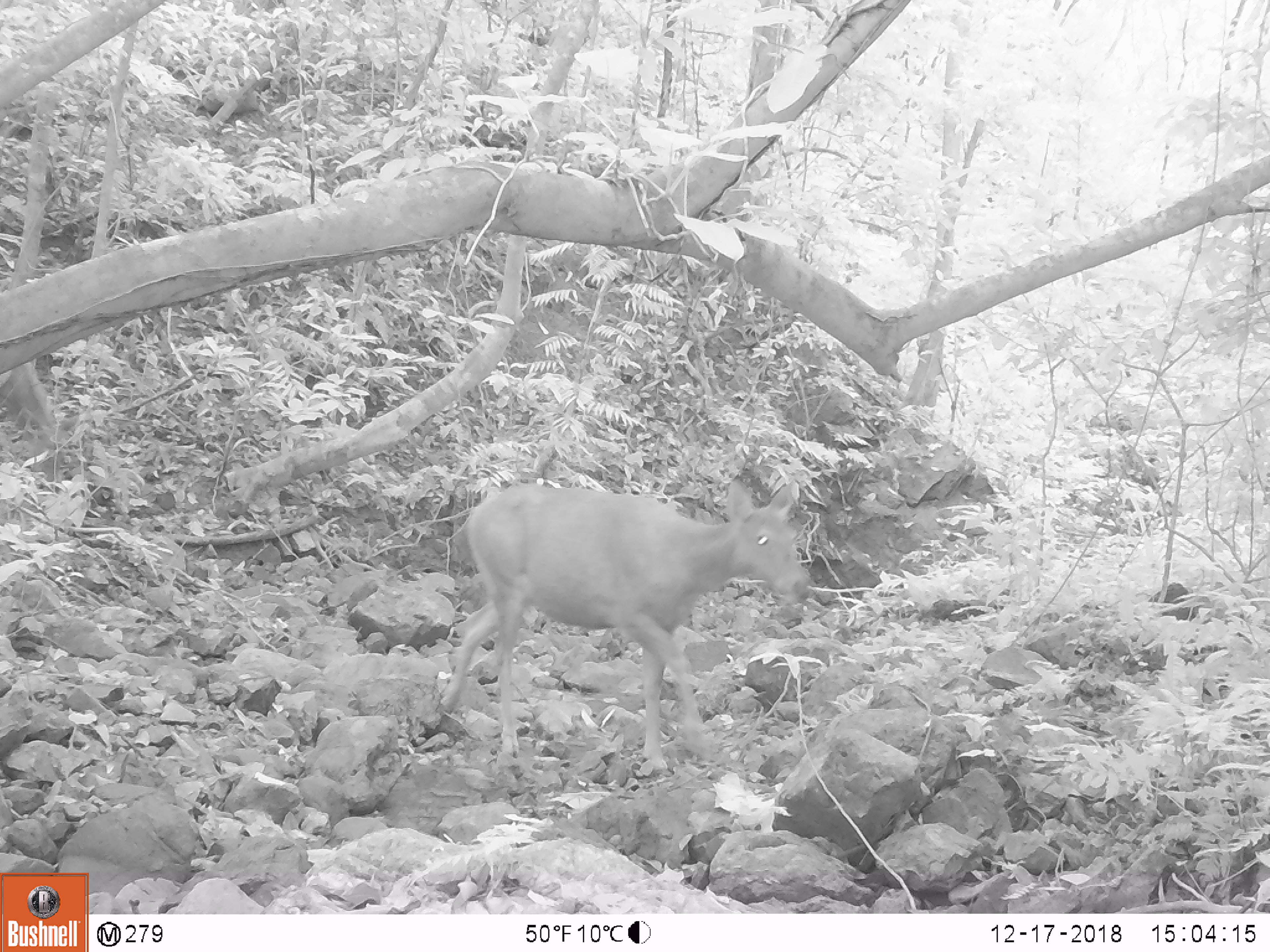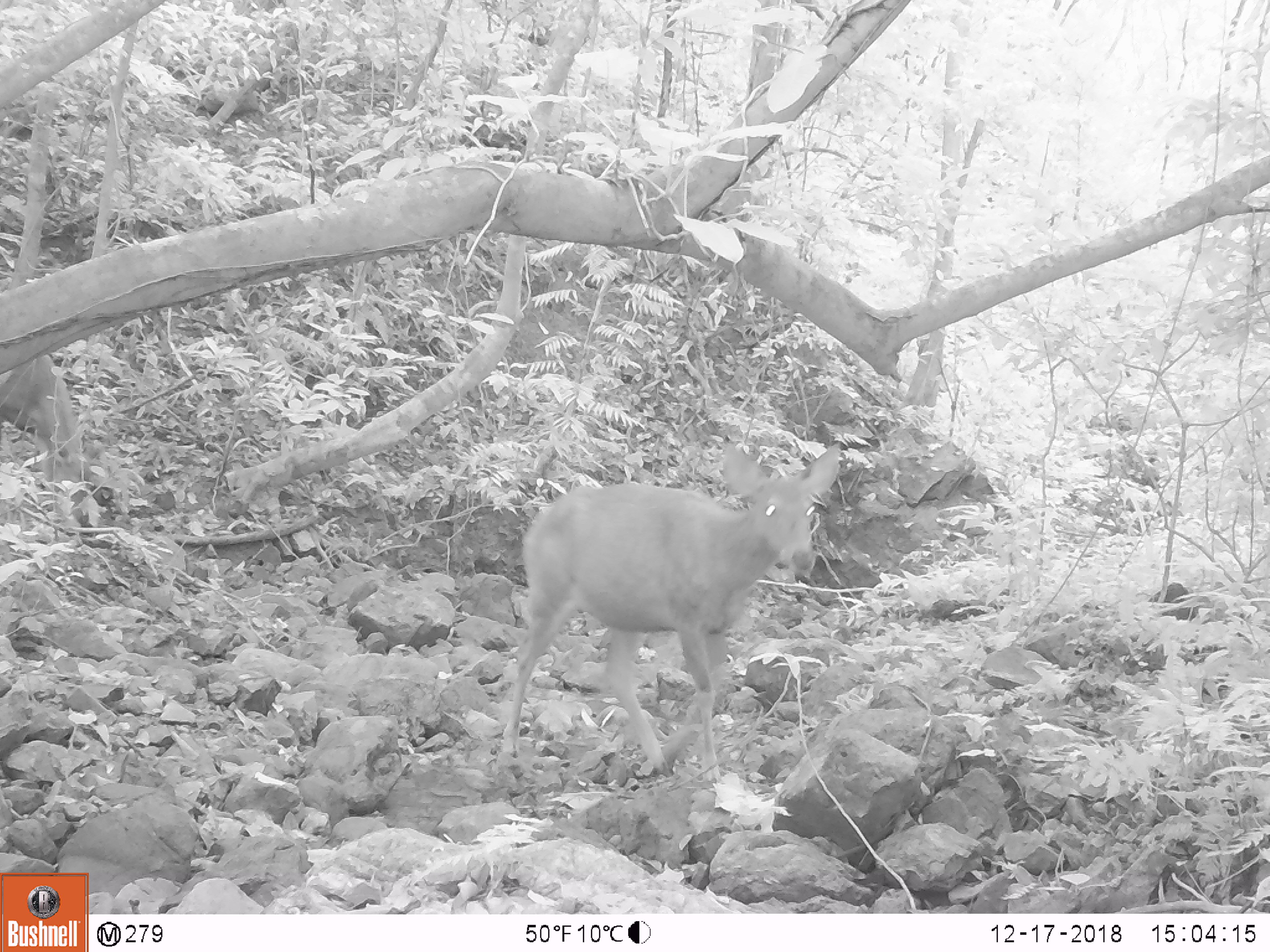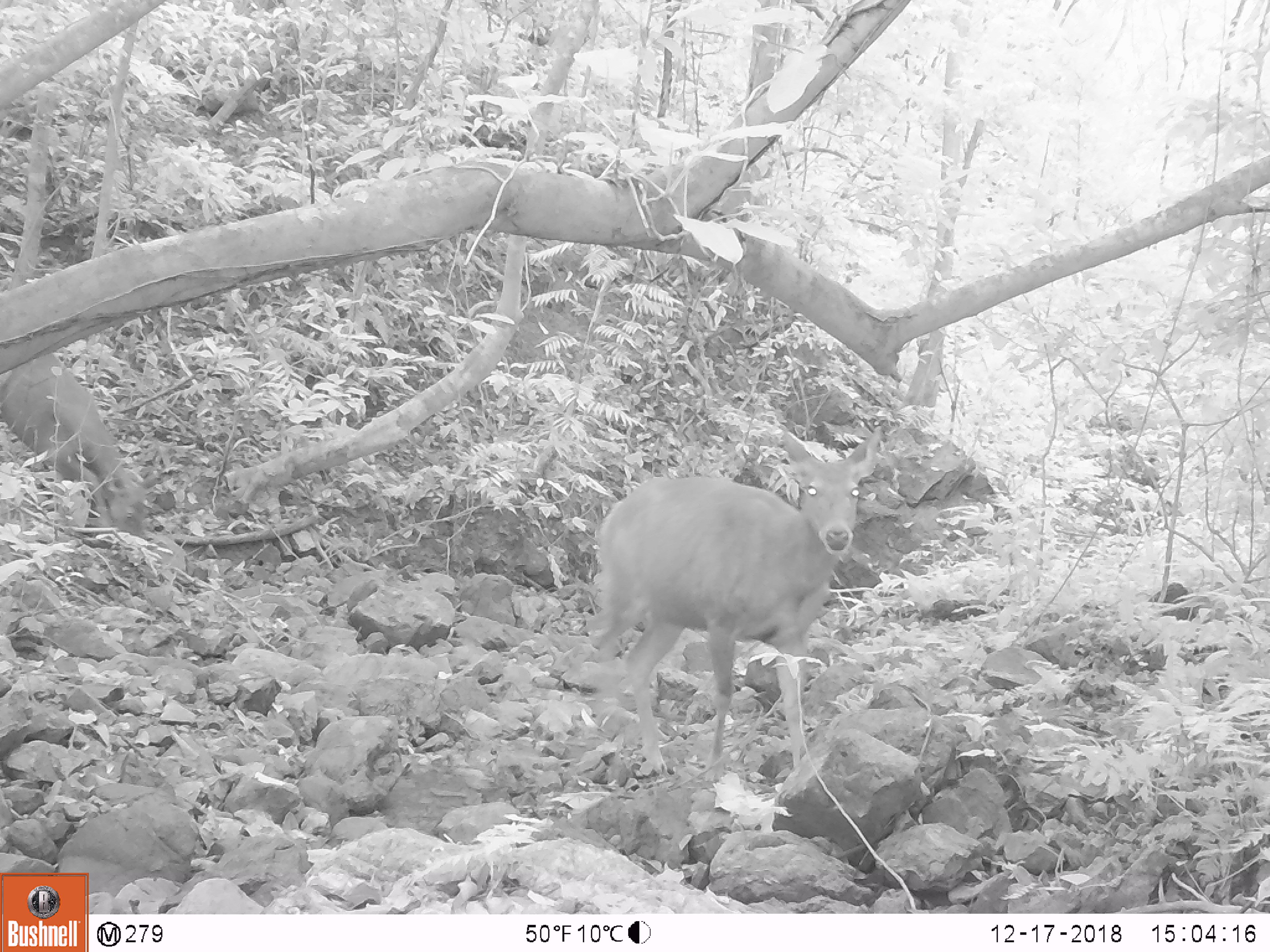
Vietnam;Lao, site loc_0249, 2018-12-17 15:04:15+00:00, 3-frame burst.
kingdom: Animalia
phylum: Chordata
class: Mammalia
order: Artiodactyla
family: Cervidae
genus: Rusa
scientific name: Rusa unicolor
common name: sambar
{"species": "sambar (Rusa unicolor)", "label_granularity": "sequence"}